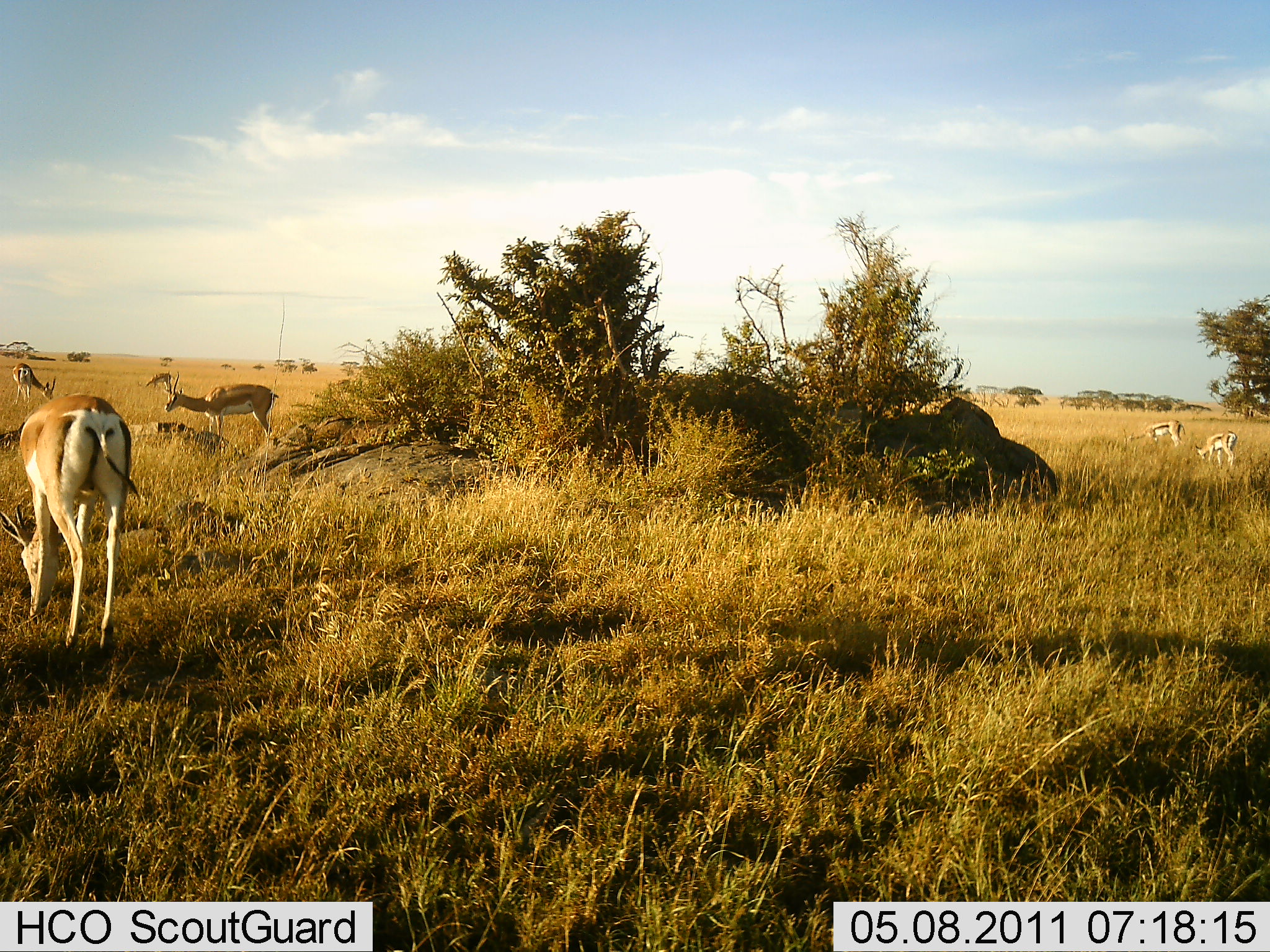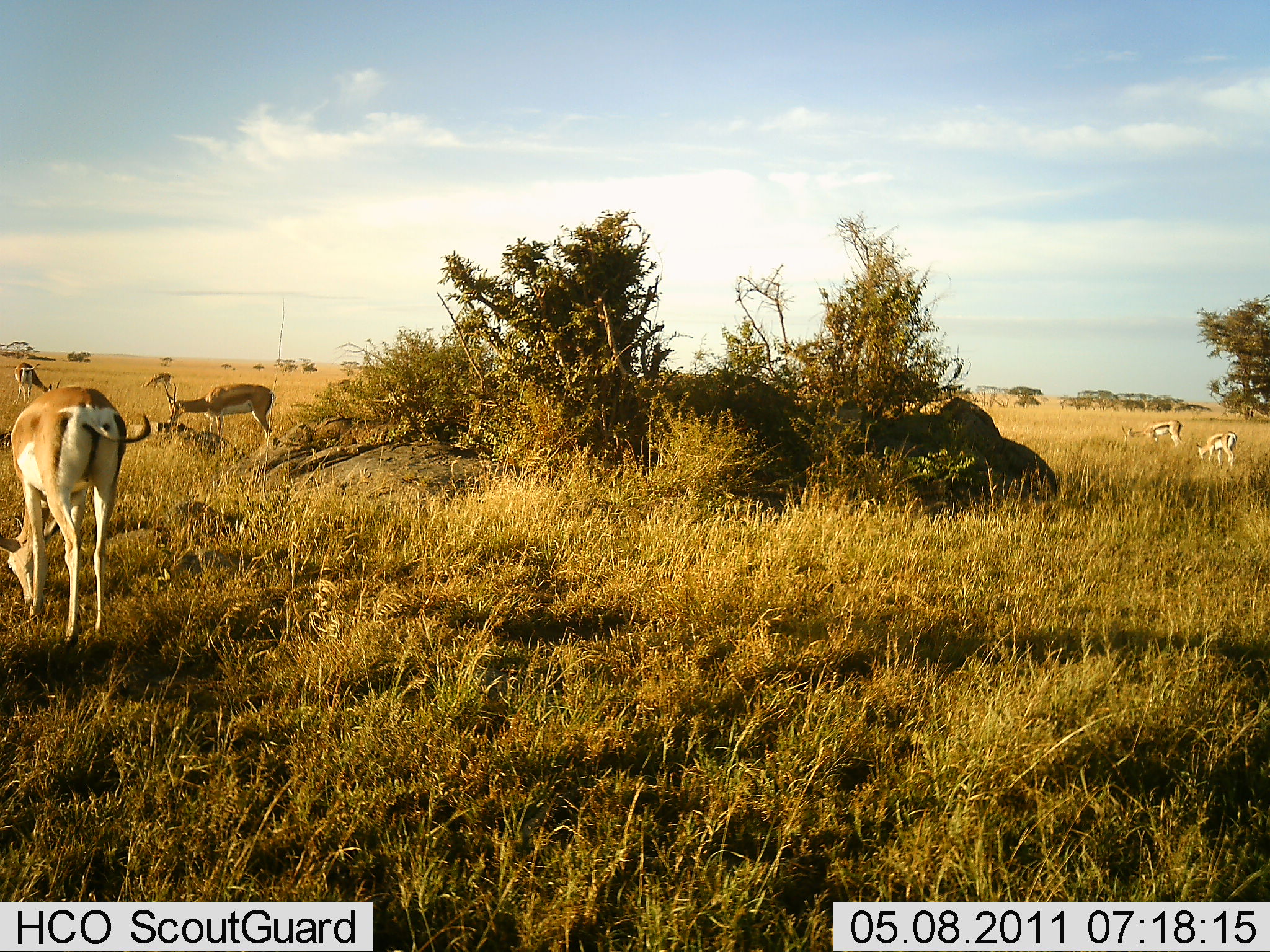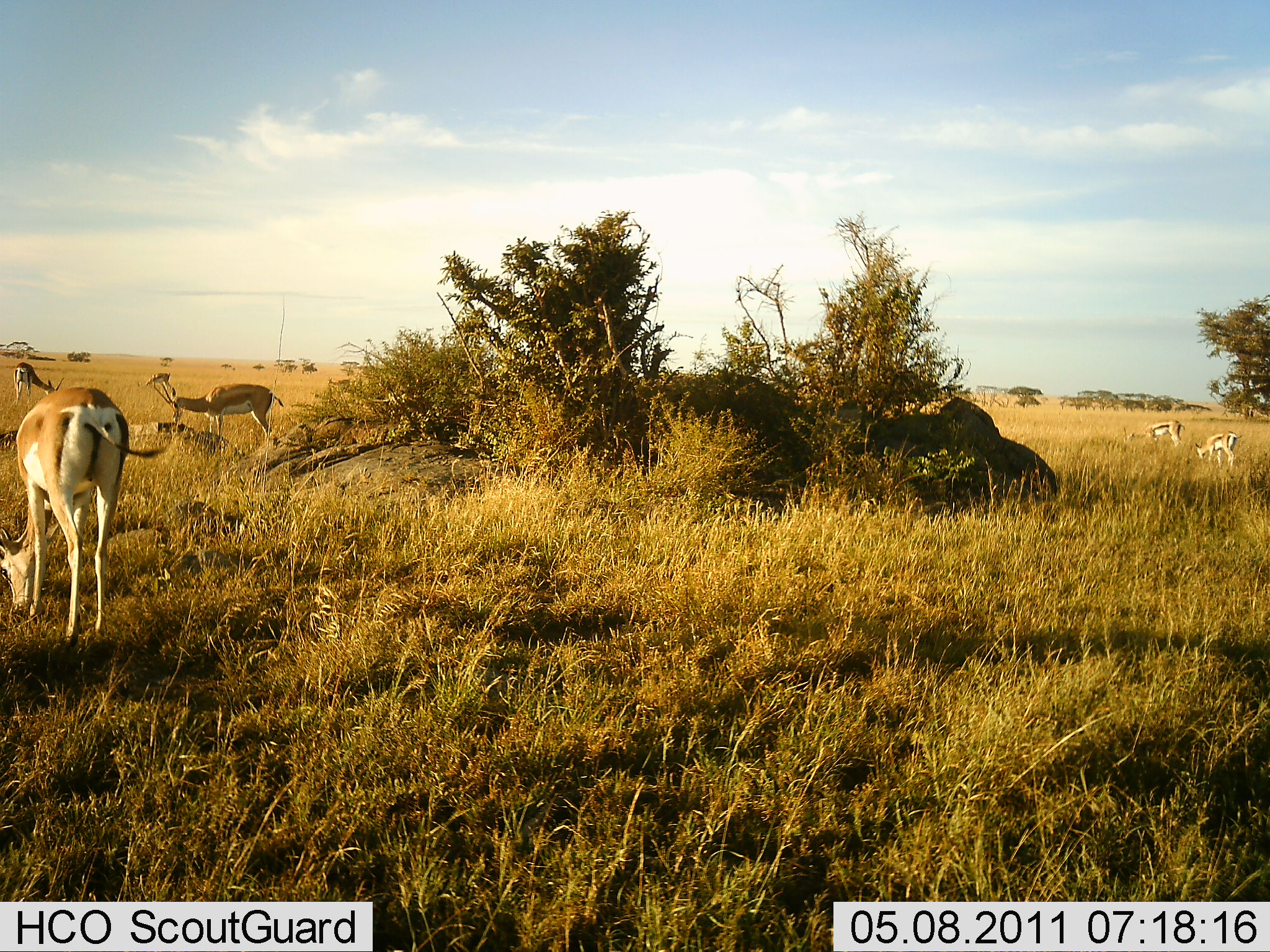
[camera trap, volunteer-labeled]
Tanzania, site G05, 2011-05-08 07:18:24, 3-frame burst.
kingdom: Animalia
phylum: Chordata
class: Mammalia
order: Artiodactyla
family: Bovidae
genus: Eudorcas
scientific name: Eudorcas thomsonii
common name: thomson's gazelle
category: gazellethomsons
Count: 5.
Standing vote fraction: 47%.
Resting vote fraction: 0%.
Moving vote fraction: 0%.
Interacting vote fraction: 0%.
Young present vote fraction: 0%.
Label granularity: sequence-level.